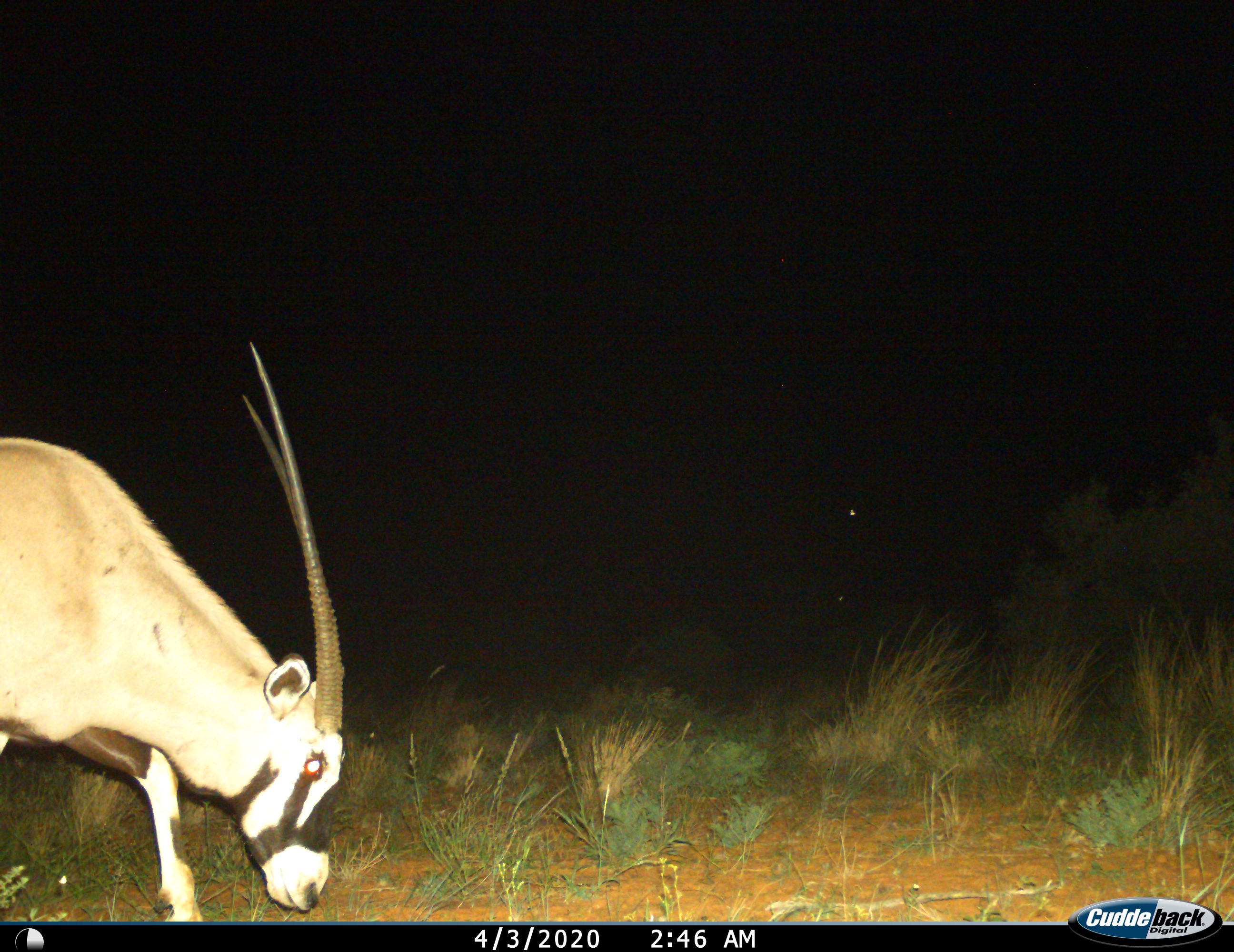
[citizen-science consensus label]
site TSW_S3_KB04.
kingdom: Animalia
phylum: Chordata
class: Mammalia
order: Artiodactyla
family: Bovidae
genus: Oryx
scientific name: Oryx gazella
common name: gemsbok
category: oryx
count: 1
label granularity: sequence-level